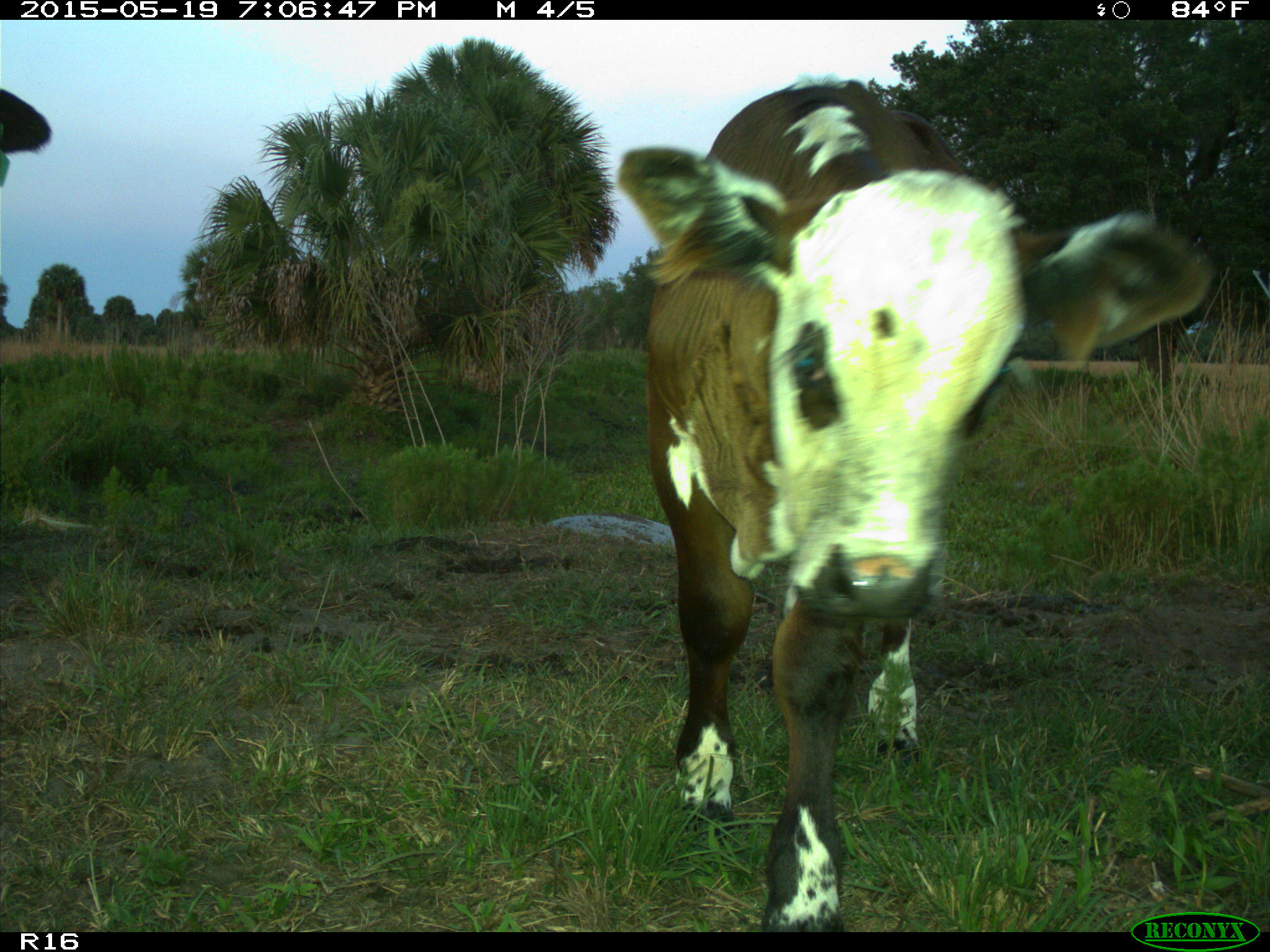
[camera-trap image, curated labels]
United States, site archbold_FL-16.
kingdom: Animalia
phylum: Chordata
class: Mammalia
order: Artiodactyla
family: Bovidae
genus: Bos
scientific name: Bos taurus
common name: domestic cow